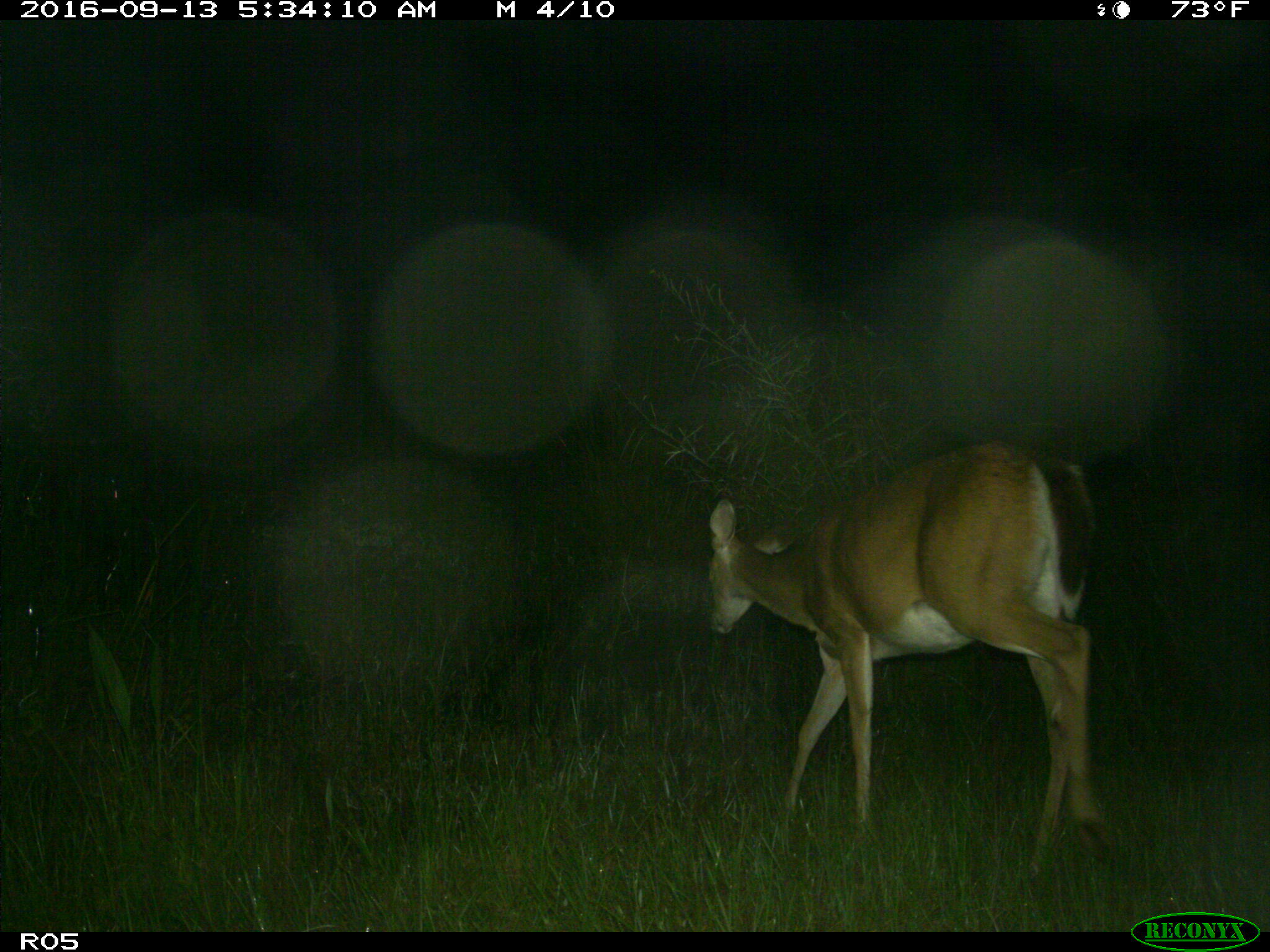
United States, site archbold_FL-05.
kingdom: Animalia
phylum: Chordata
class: Mammalia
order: Artiodactyla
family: Cervidae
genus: Odocoileus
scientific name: Odocoileus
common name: deer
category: unidentified deer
Unidentified deer (deer) (Odocoileus).